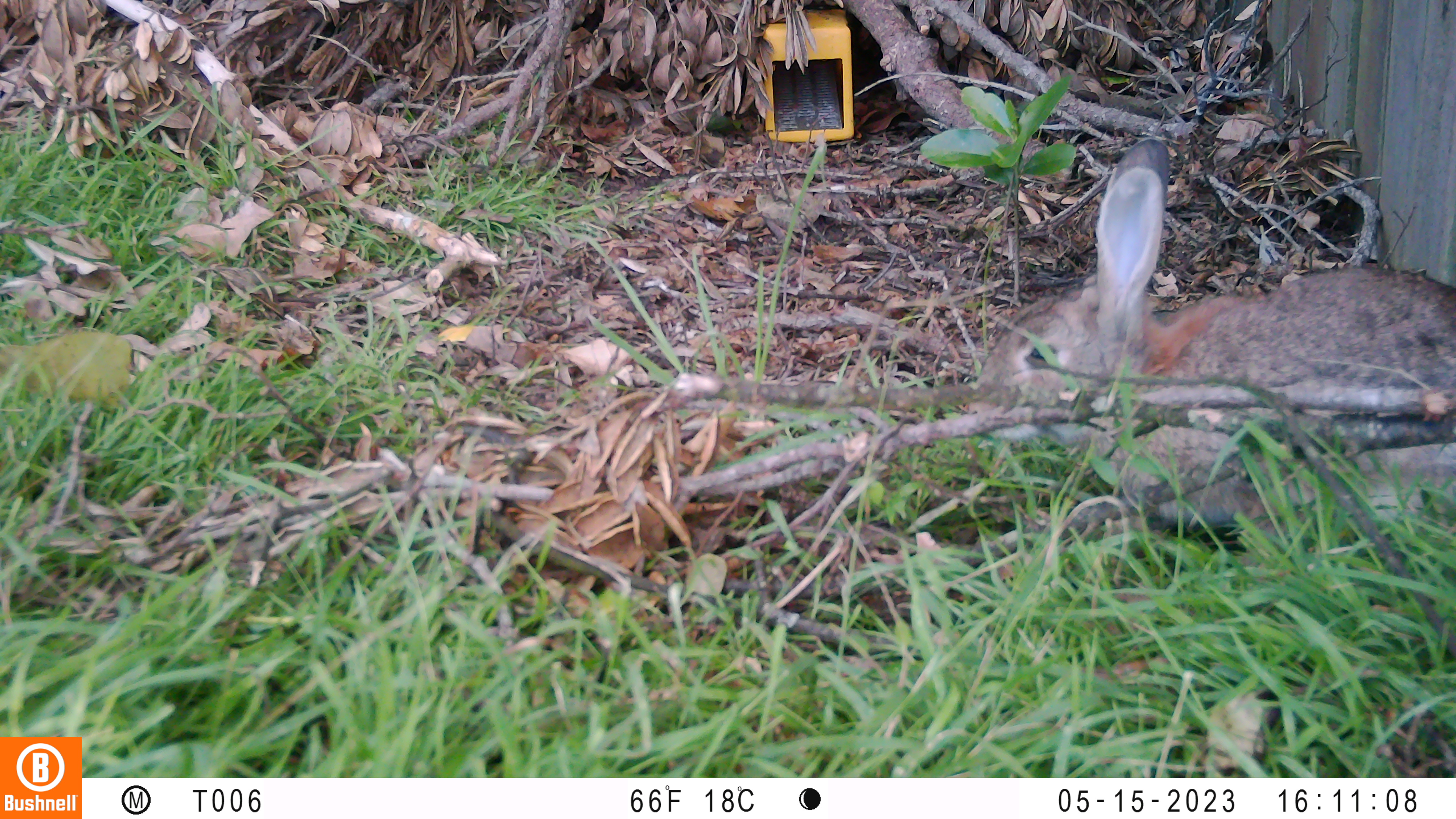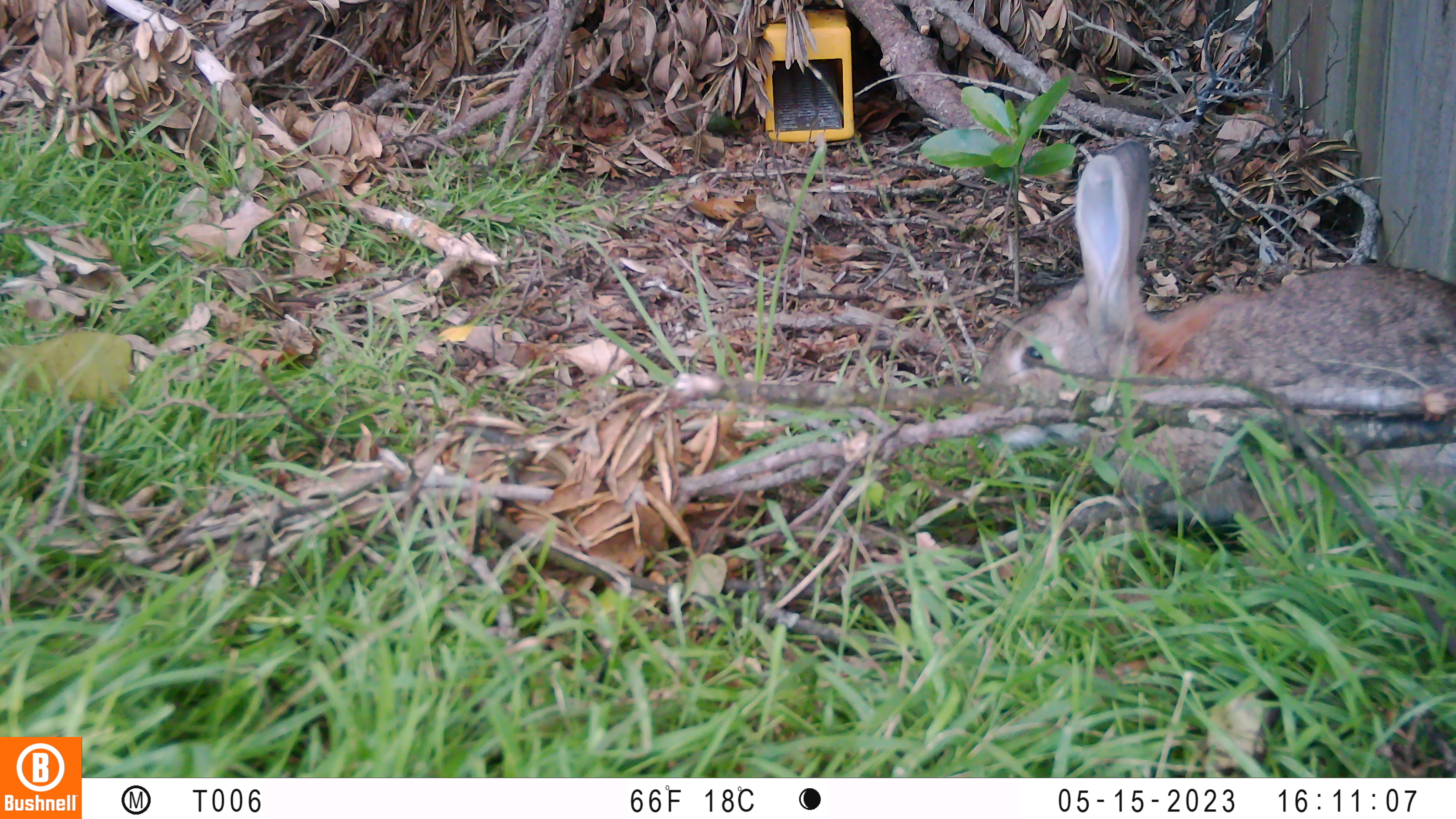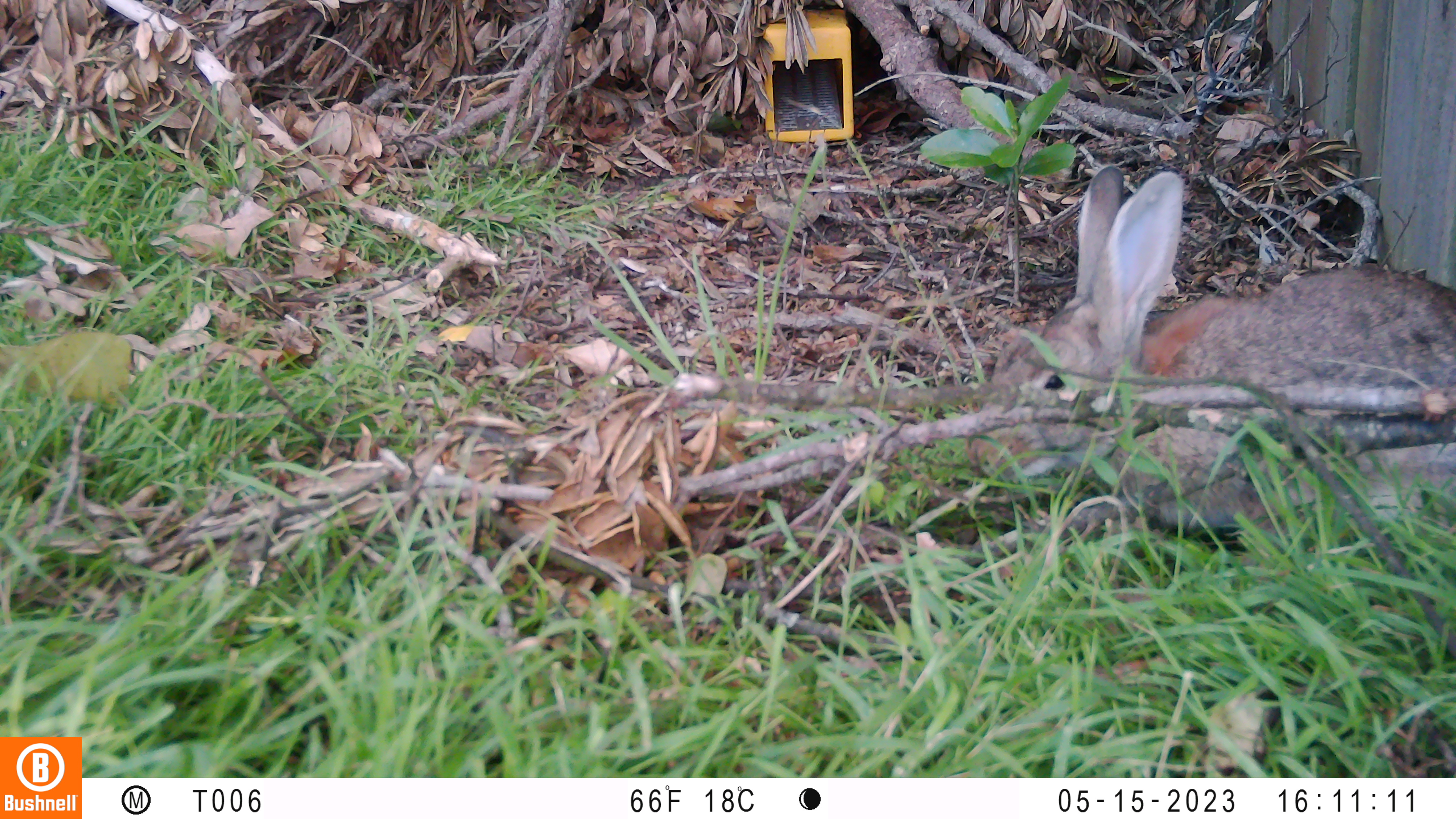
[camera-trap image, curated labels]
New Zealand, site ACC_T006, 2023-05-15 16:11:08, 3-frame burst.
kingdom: Animalia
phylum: Chordata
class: Mammalia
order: Lagomorpha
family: Leporidae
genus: Oryctolagus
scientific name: Oryctolagus cuniculus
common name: european rabbit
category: rabbit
Rabbit (european rabbit) (Oryctolagus cuniculus).